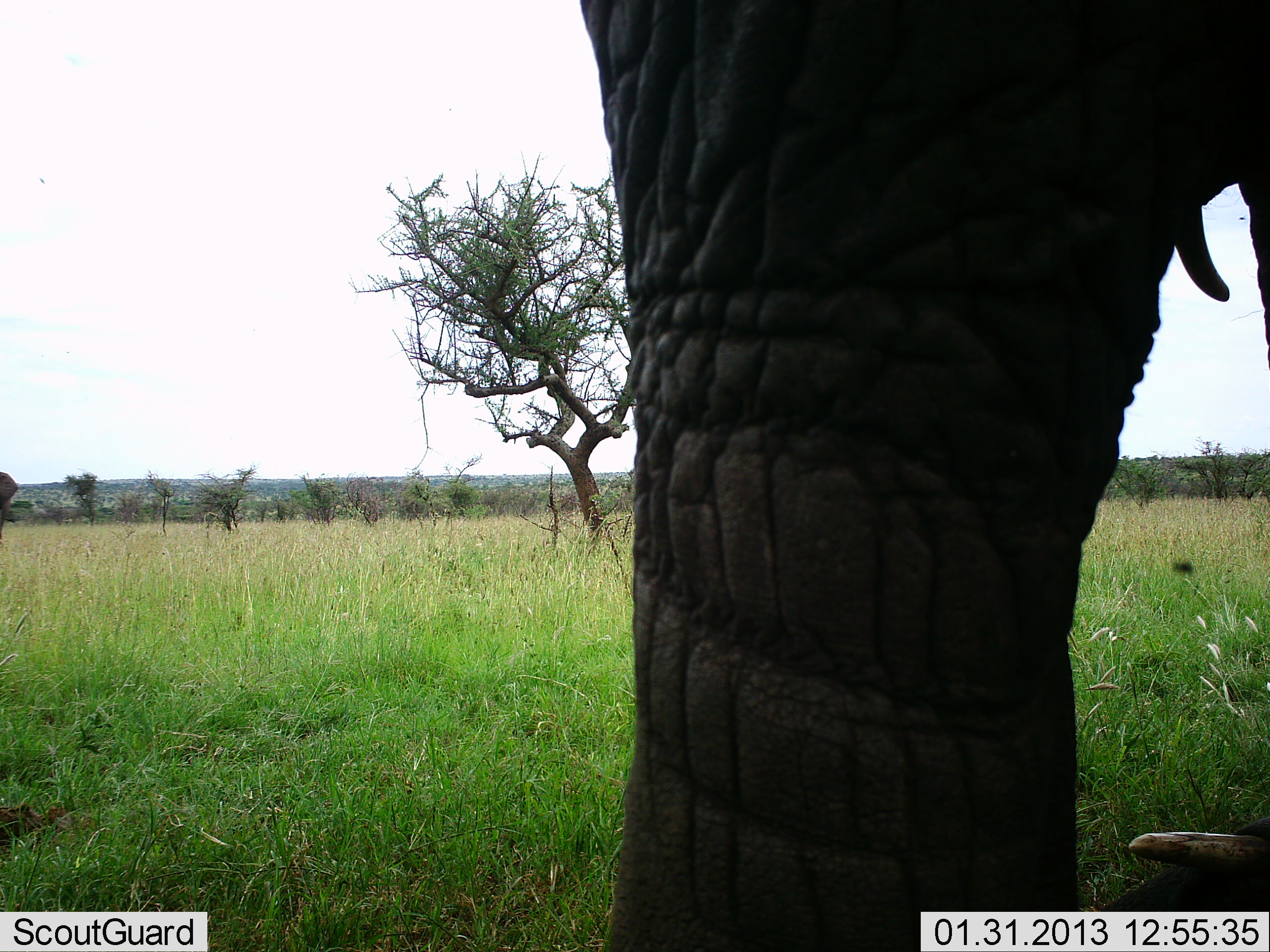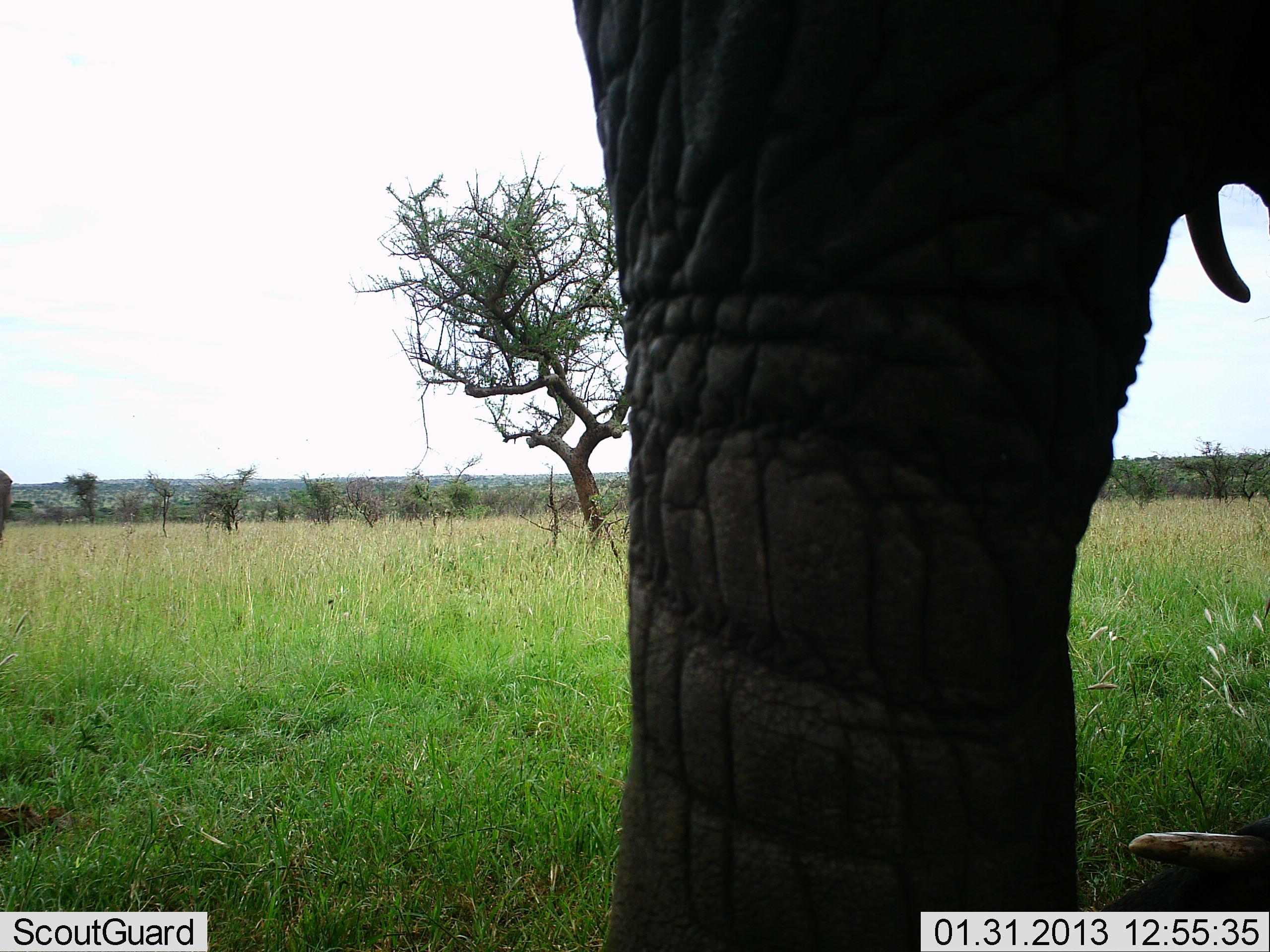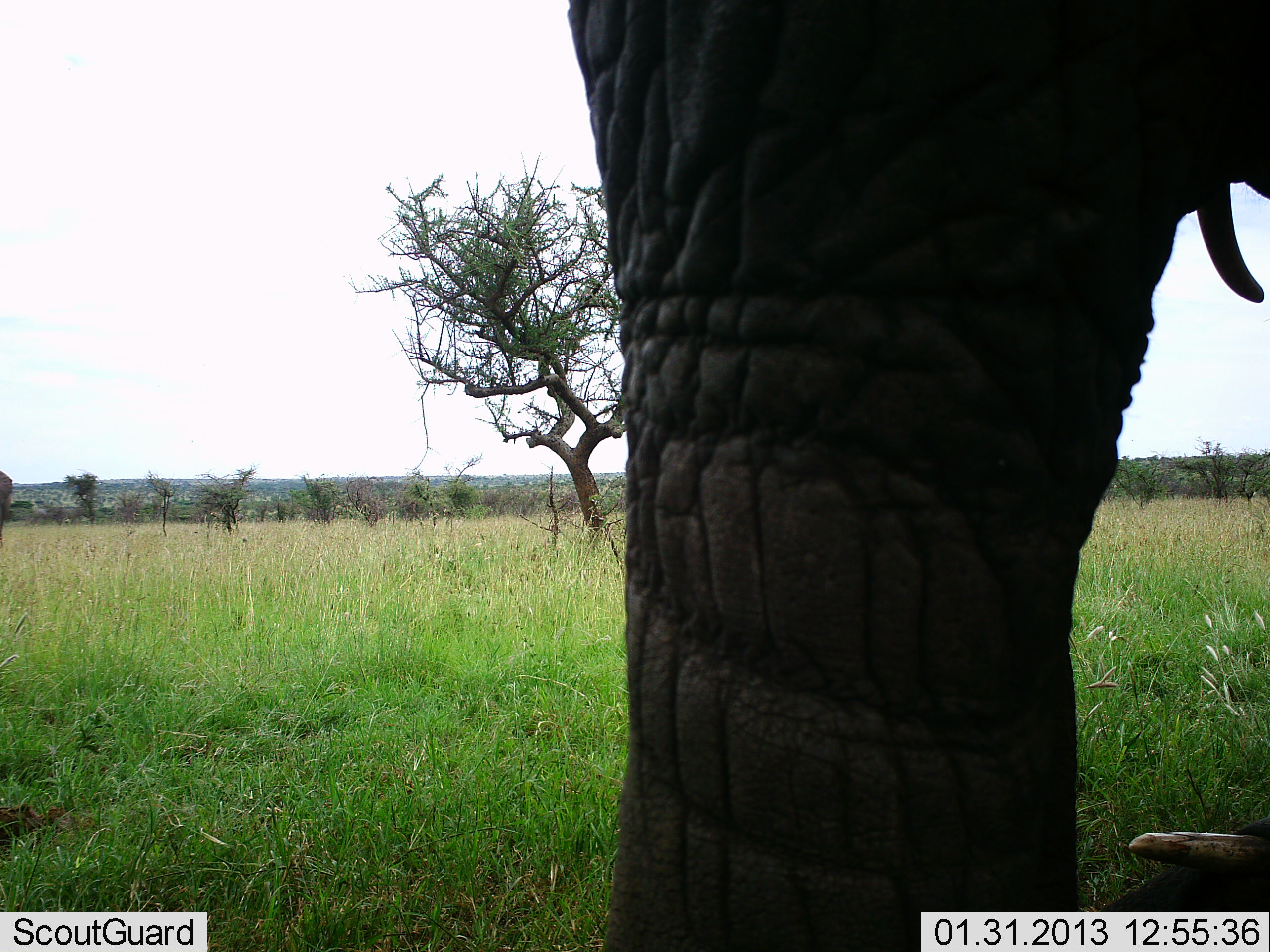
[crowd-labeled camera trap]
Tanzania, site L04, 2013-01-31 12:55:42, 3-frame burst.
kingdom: Animalia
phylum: Chordata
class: Mammalia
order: Proboscidea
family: Elephantidae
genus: Loxodonta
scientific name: Loxodonta africana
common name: african bush elephant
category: elephant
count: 1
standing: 94%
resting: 12%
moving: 0%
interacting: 0%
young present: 0%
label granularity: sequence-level